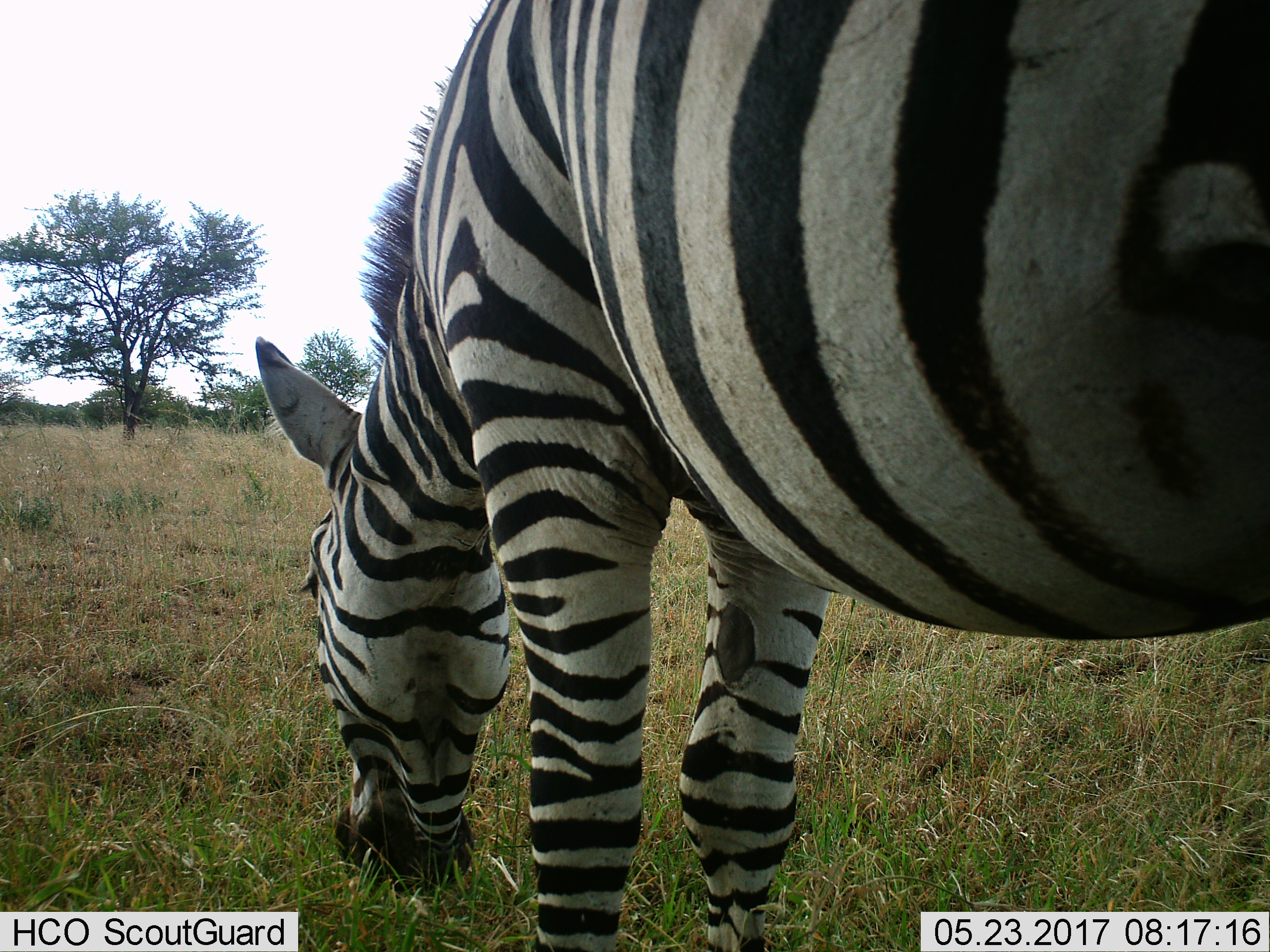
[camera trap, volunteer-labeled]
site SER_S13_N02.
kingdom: Animalia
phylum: Chordata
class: Mammalia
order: Perissodactyla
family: Equidae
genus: Equus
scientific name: Equus quagga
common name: plains zebra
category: zebraplains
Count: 1.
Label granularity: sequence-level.